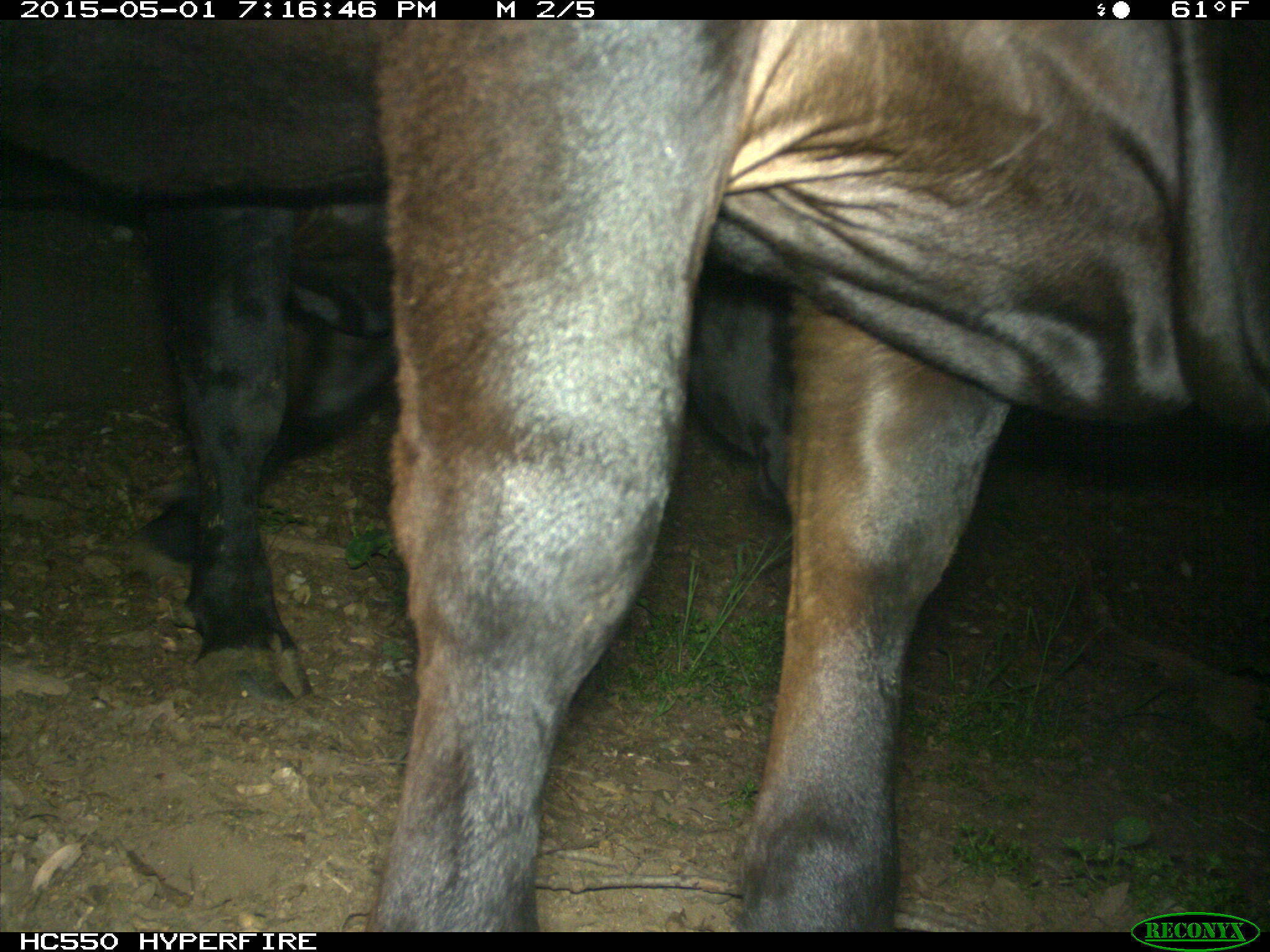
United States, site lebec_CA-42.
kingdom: Animalia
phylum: Chordata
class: Mammalia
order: Artiodactyla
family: Bovidae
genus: Bos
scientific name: Bos taurus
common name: domestic cow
Bos taurus (domestic cow).